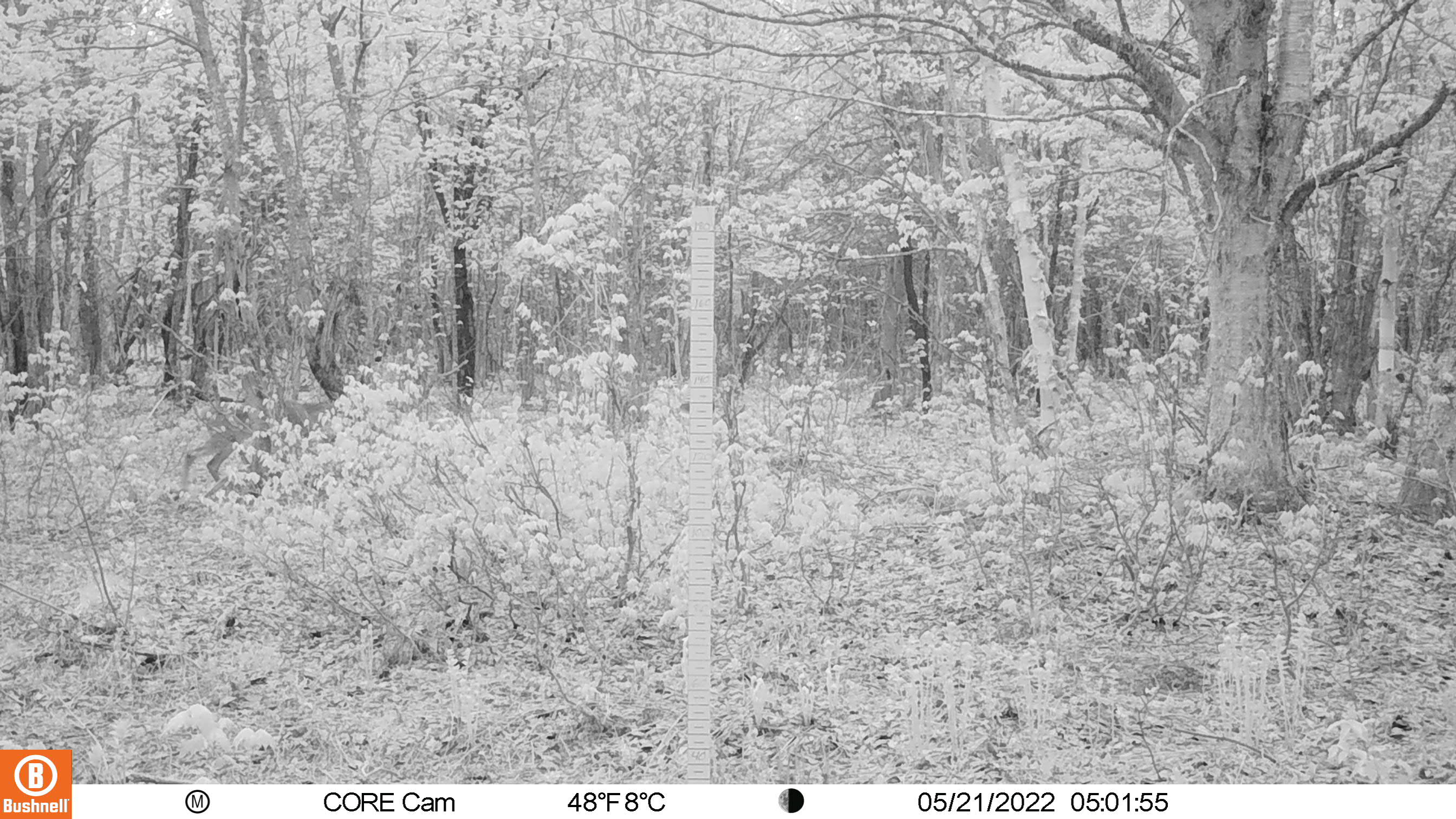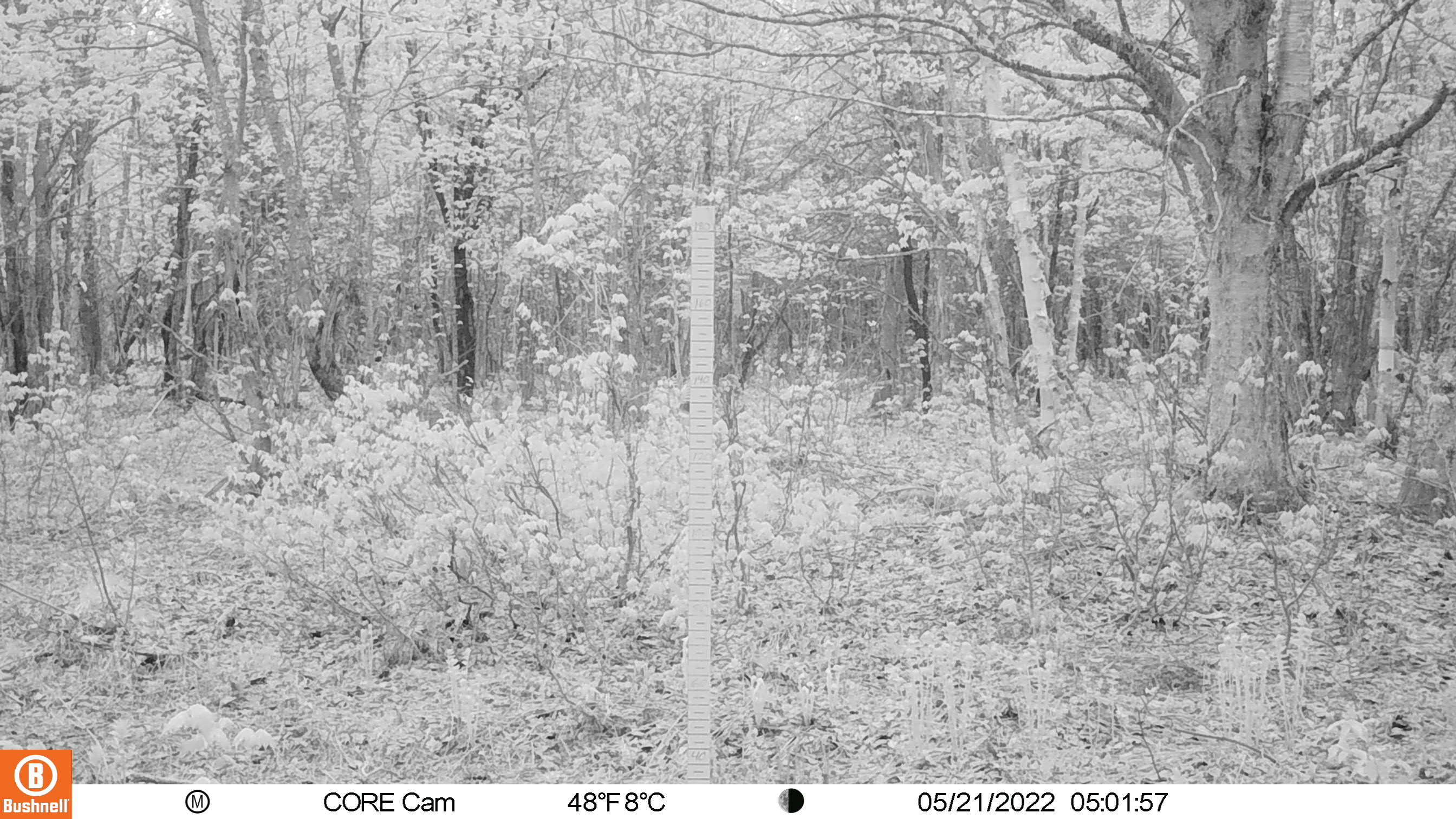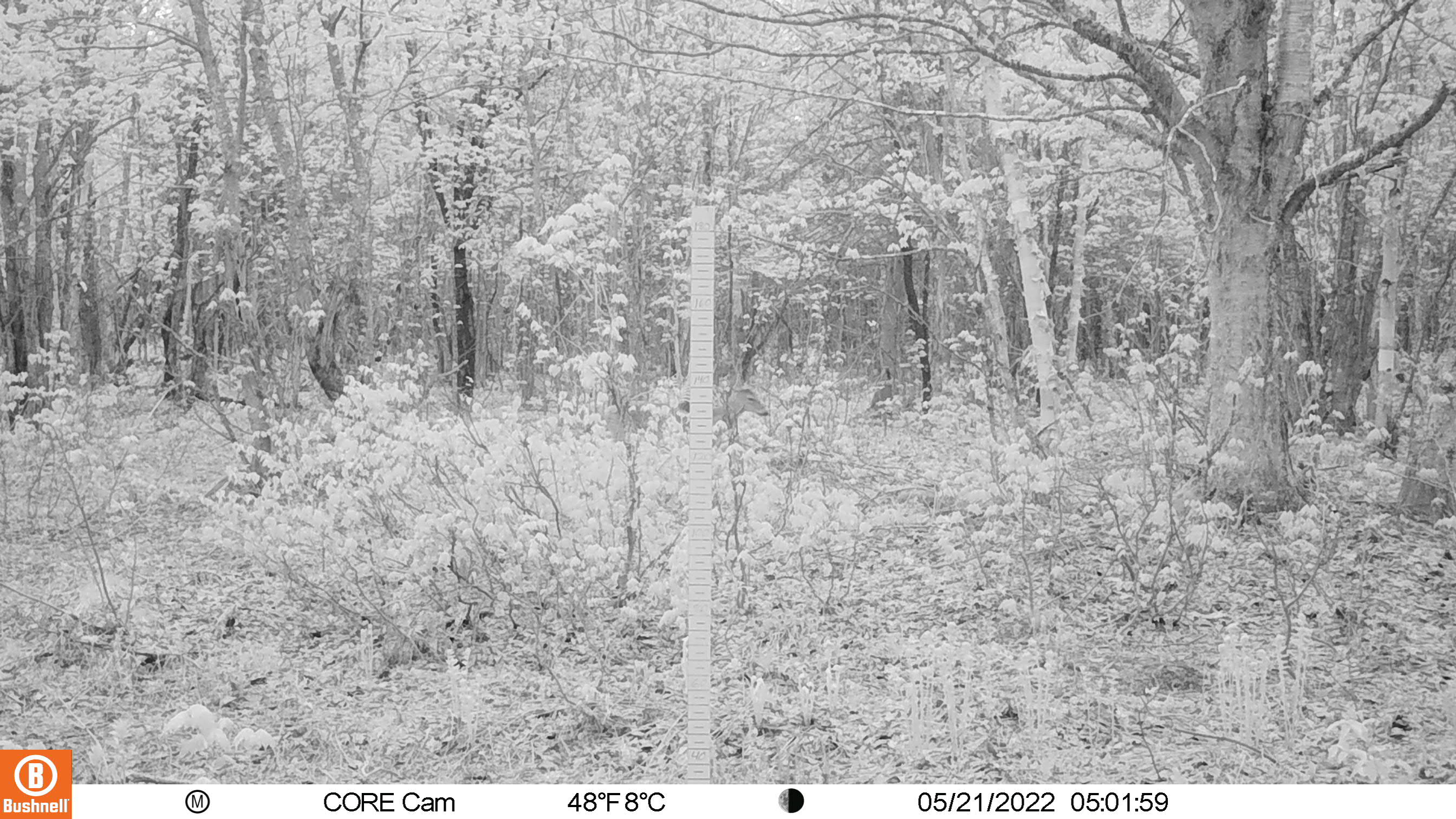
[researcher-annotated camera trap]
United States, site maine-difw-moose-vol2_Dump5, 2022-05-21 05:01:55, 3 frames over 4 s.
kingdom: Animalia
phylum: Chordata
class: Mammalia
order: Artiodactyla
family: Cervidae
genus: Odocoileus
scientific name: Odocoileus virginianus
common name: white-tailed deer